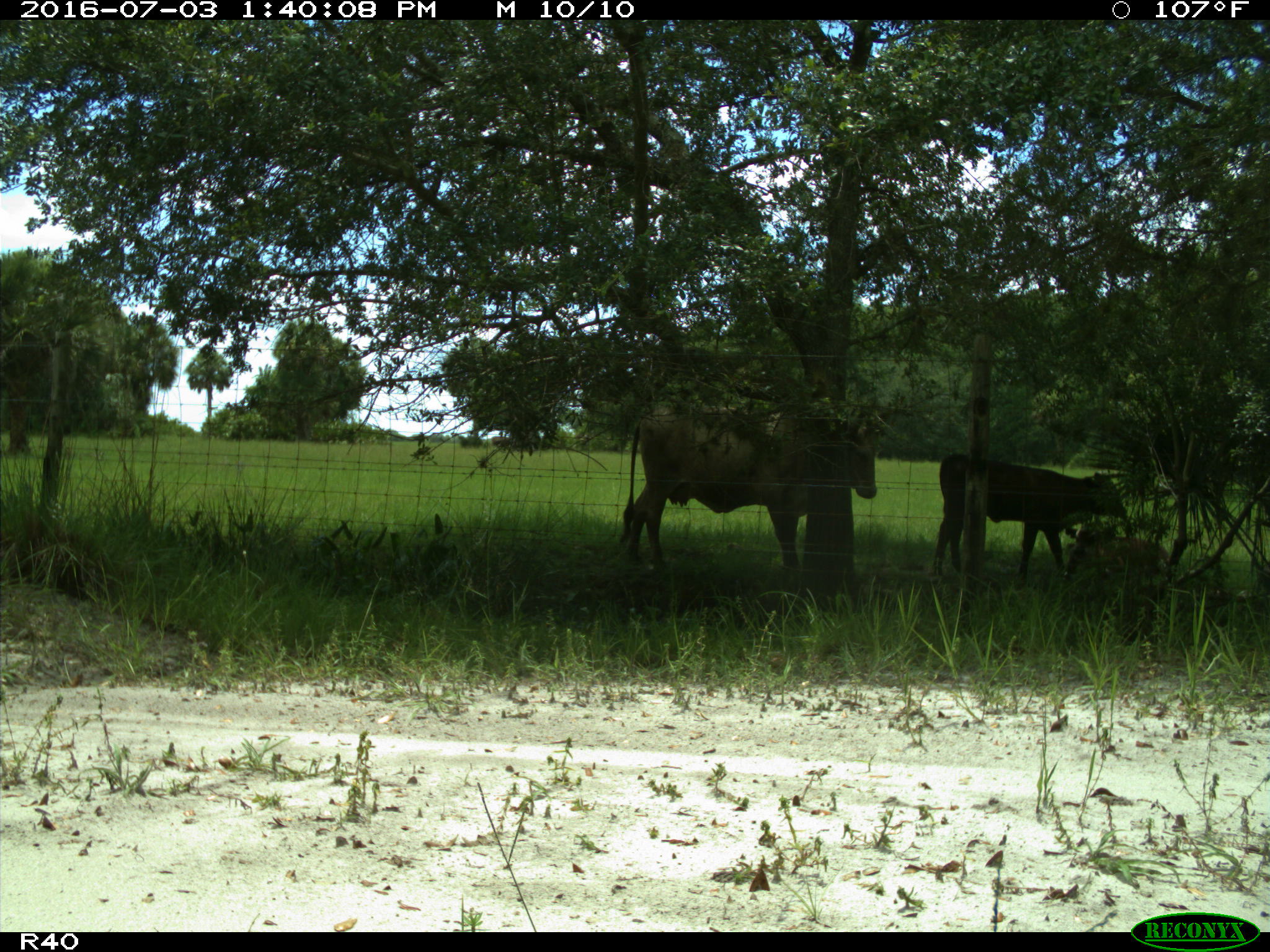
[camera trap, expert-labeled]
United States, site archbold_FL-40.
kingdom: Animalia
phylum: Chordata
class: Mammalia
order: Artiodactyla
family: Bovidae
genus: Bos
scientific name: Bos taurus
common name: domestic cow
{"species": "Bos taurus (domestic cow)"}